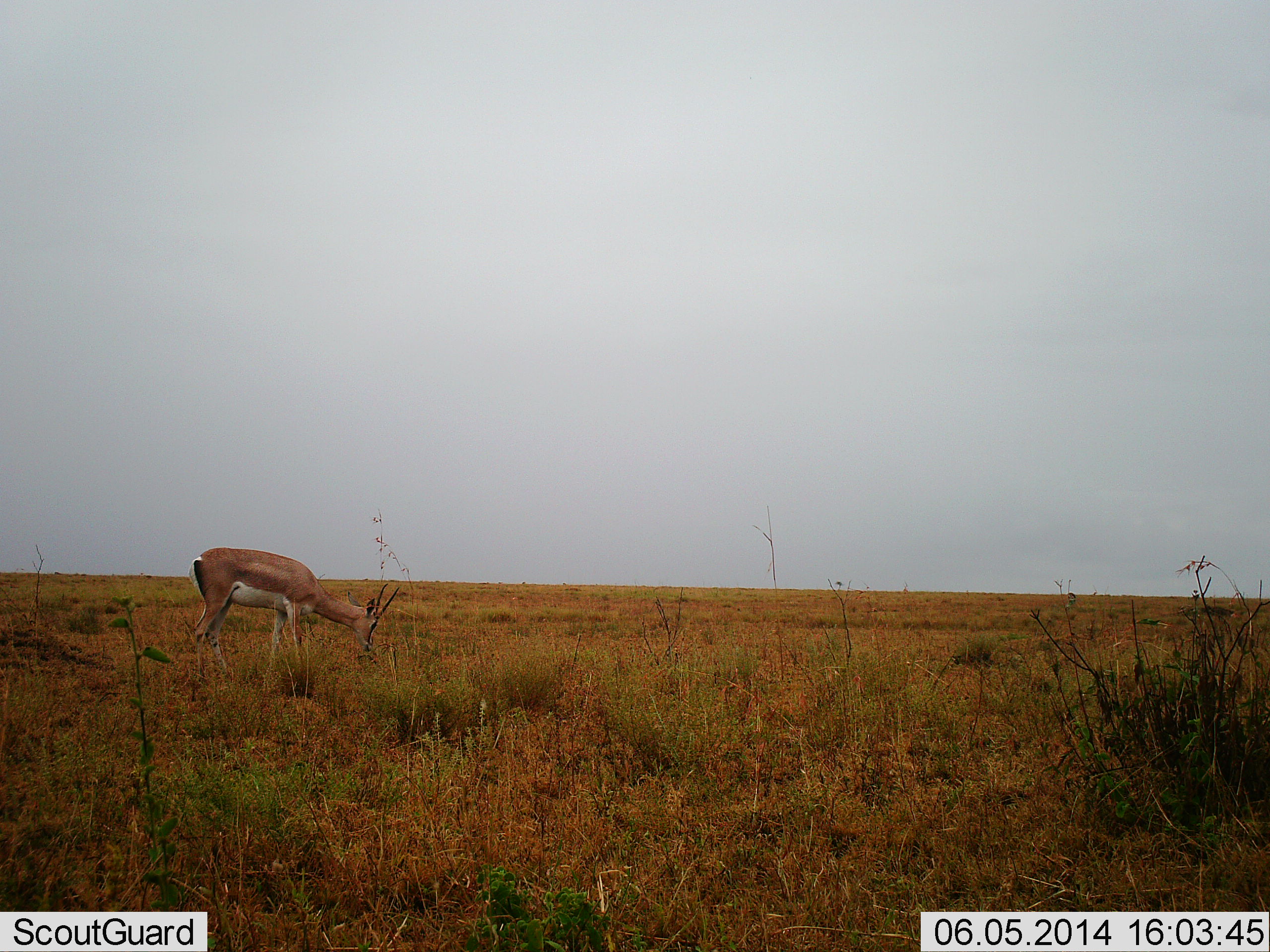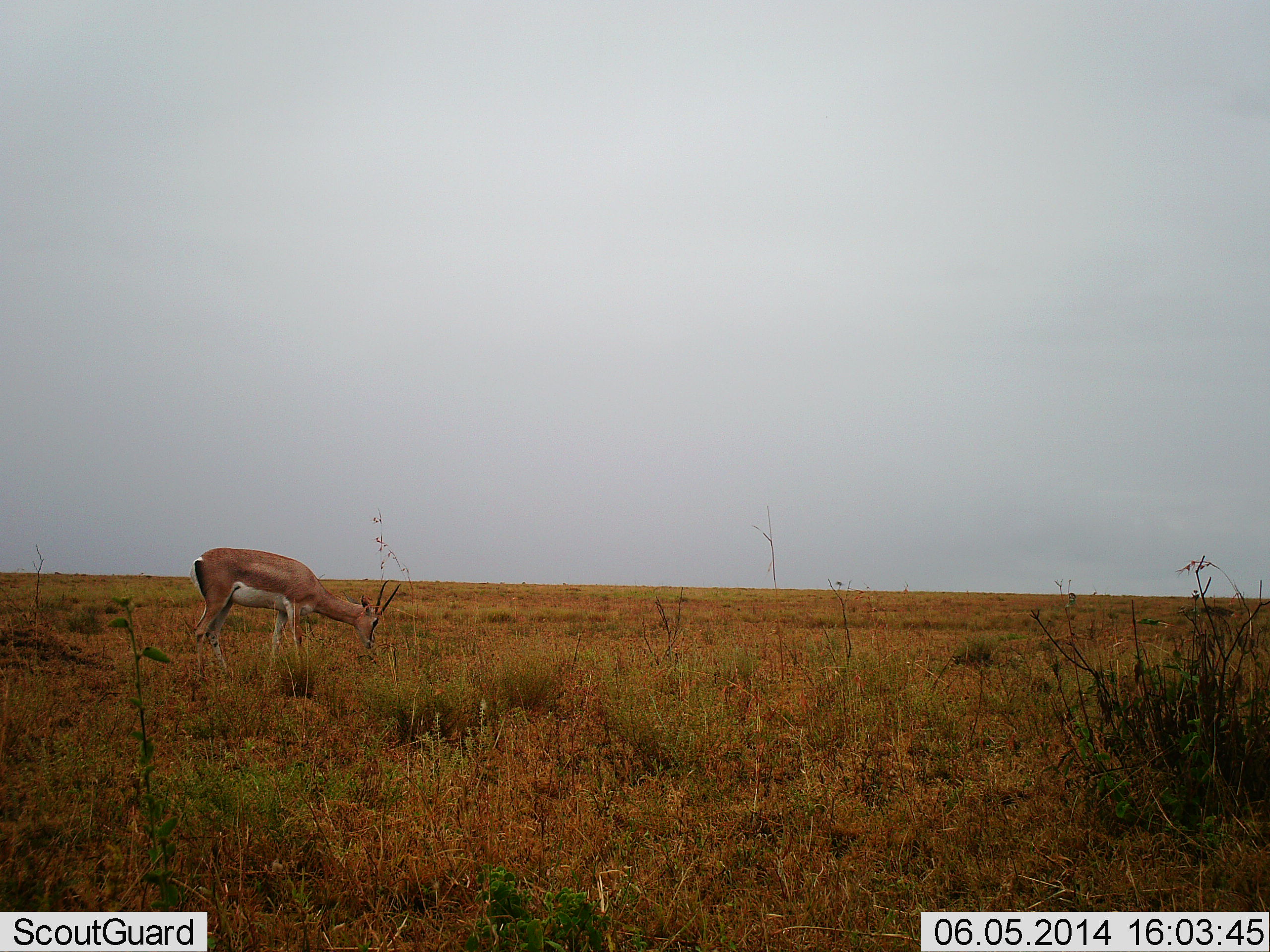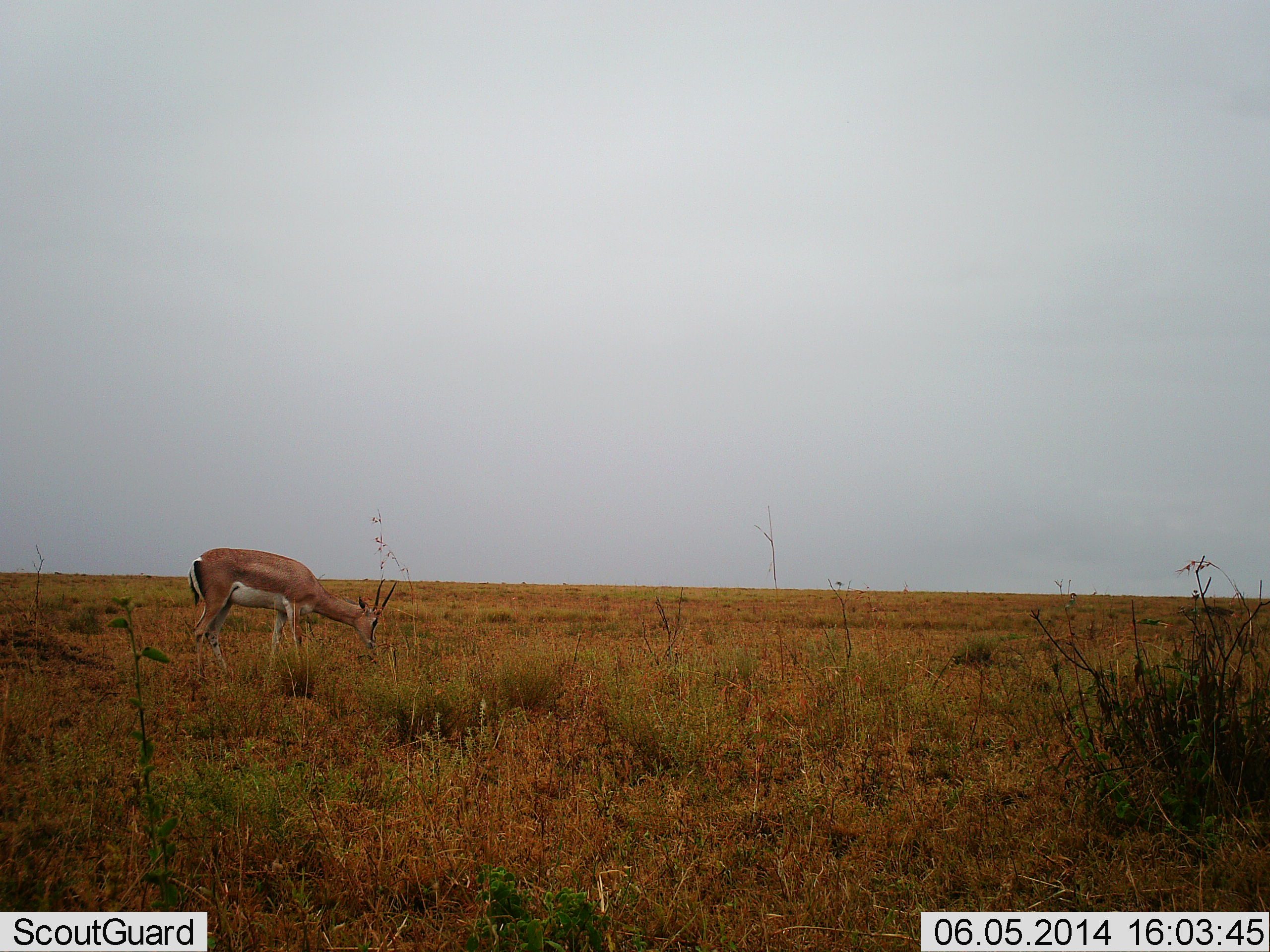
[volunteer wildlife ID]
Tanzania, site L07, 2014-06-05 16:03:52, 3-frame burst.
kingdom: Animalia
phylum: Chordata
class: Mammalia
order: Artiodactyla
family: Bovidae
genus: Nanger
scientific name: Nanger granti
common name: grant's gazelle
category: gazellegrants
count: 1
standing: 10%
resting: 0%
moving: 0%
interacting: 0%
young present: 0%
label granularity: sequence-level